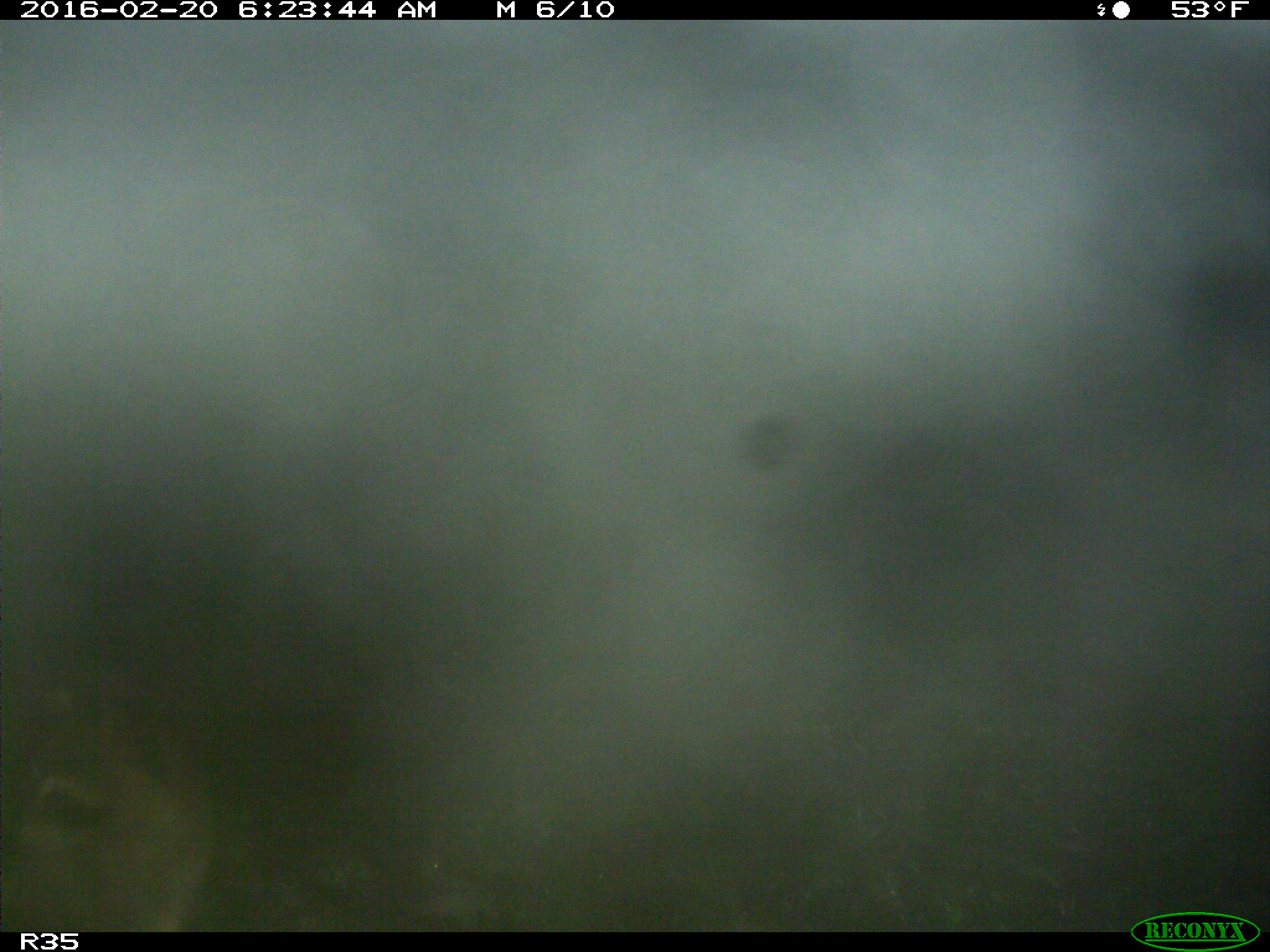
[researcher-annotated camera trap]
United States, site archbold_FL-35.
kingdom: Animalia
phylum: Chordata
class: Mammalia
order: Carnivora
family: Procyonidae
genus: Procyon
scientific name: Procyon lotor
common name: common raccoon